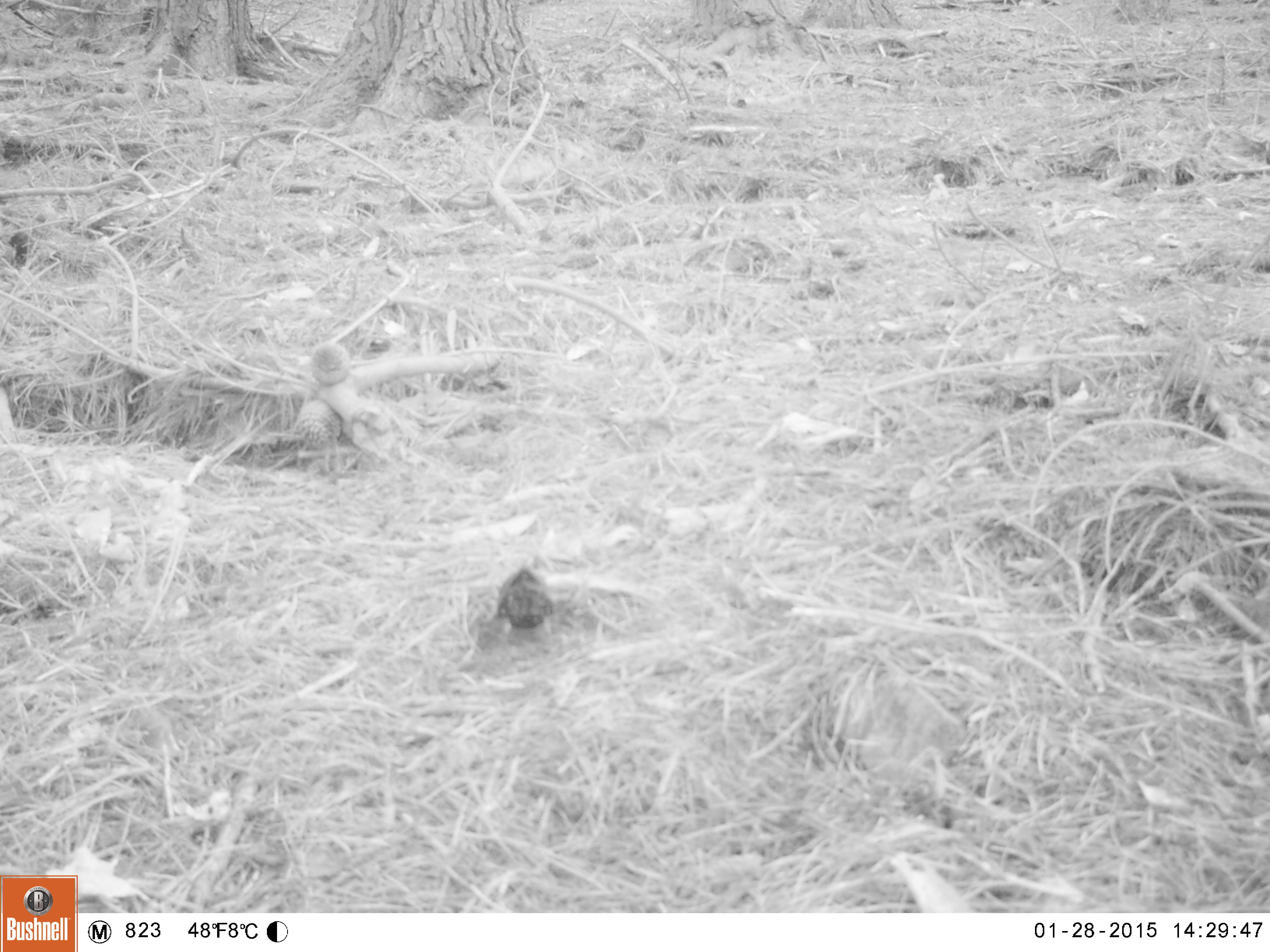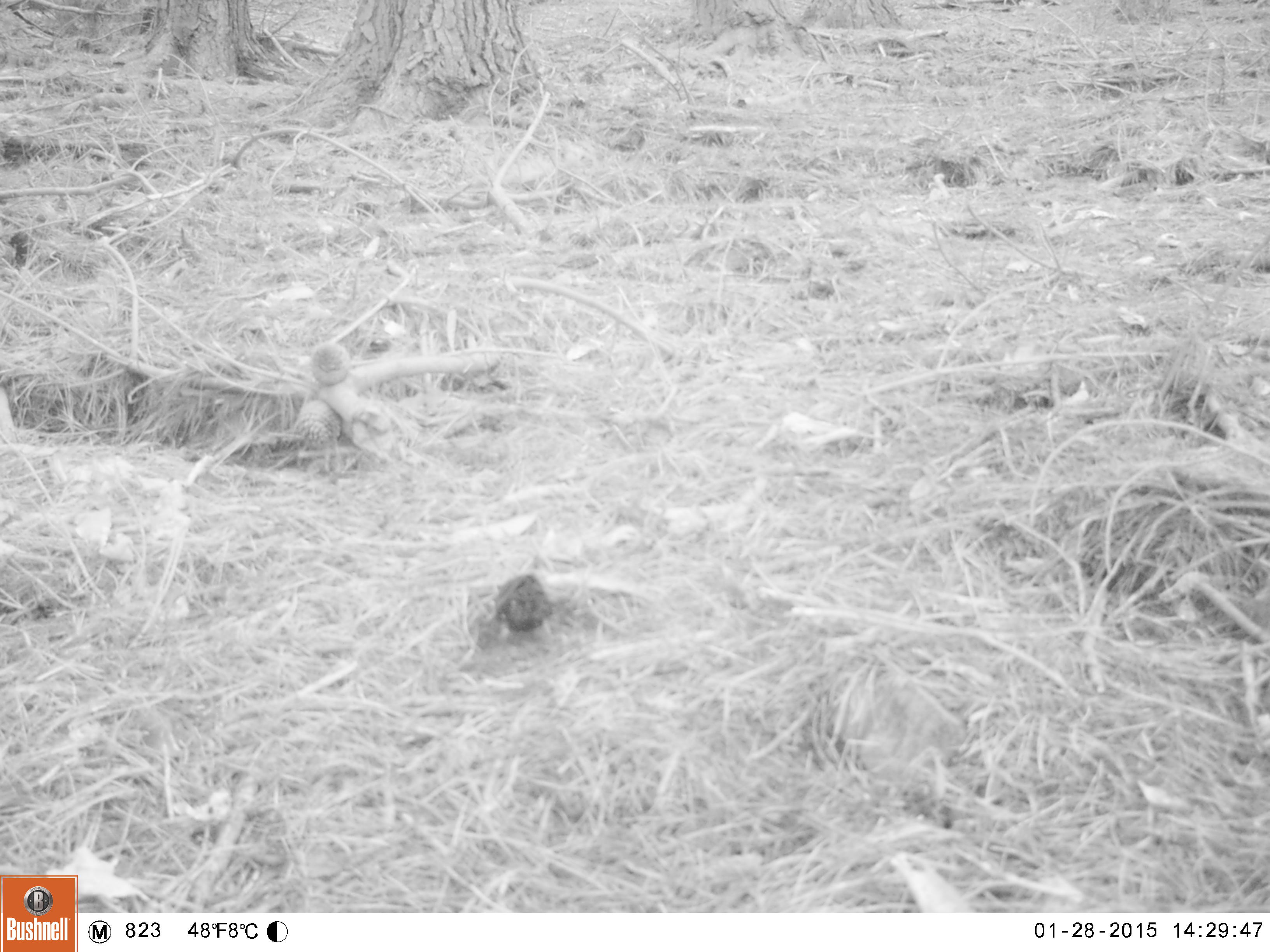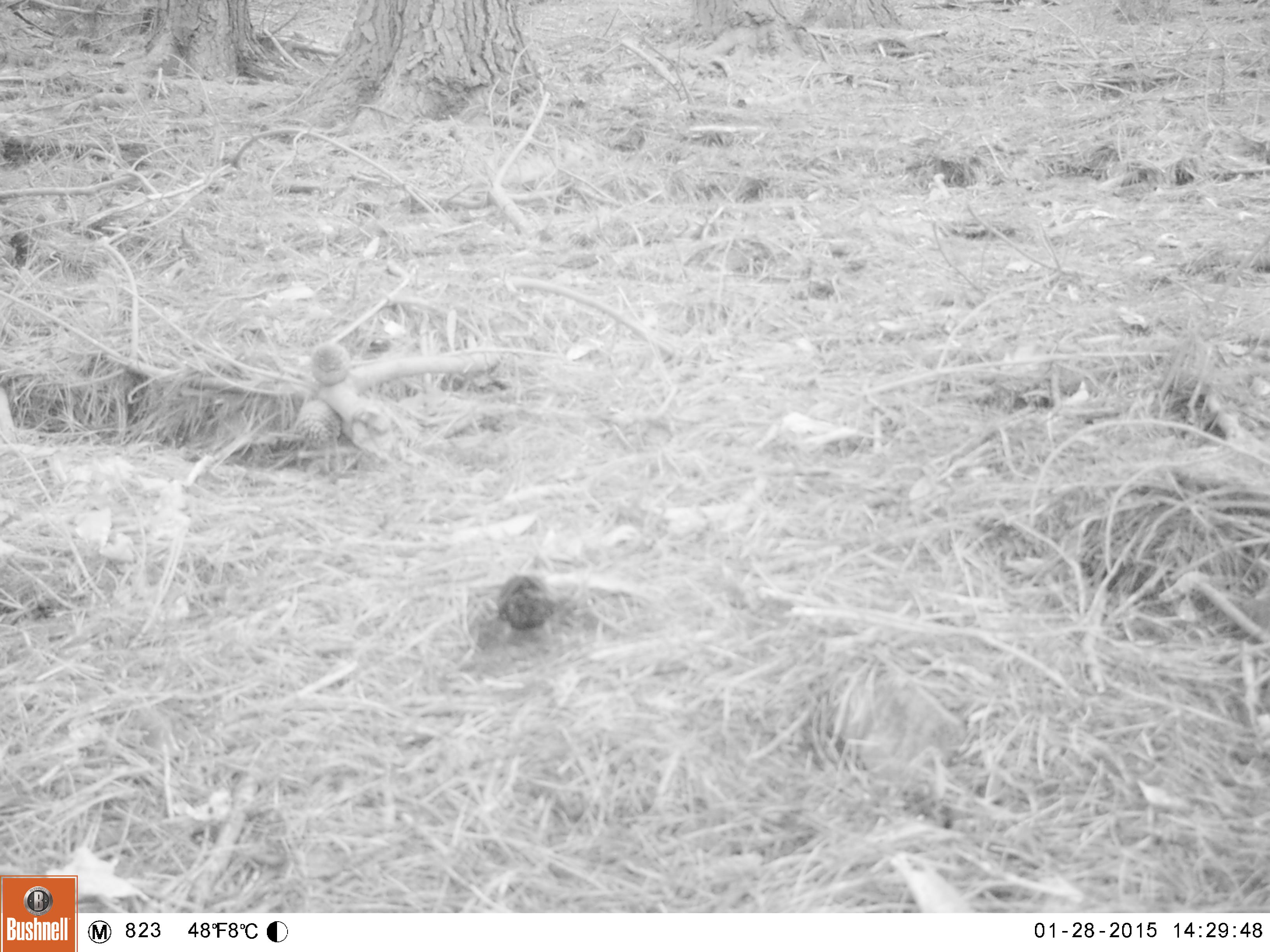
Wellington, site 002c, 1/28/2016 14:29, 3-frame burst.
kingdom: Animalia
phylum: Chordata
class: Aves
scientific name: Aves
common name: bird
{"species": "bird (Aves)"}